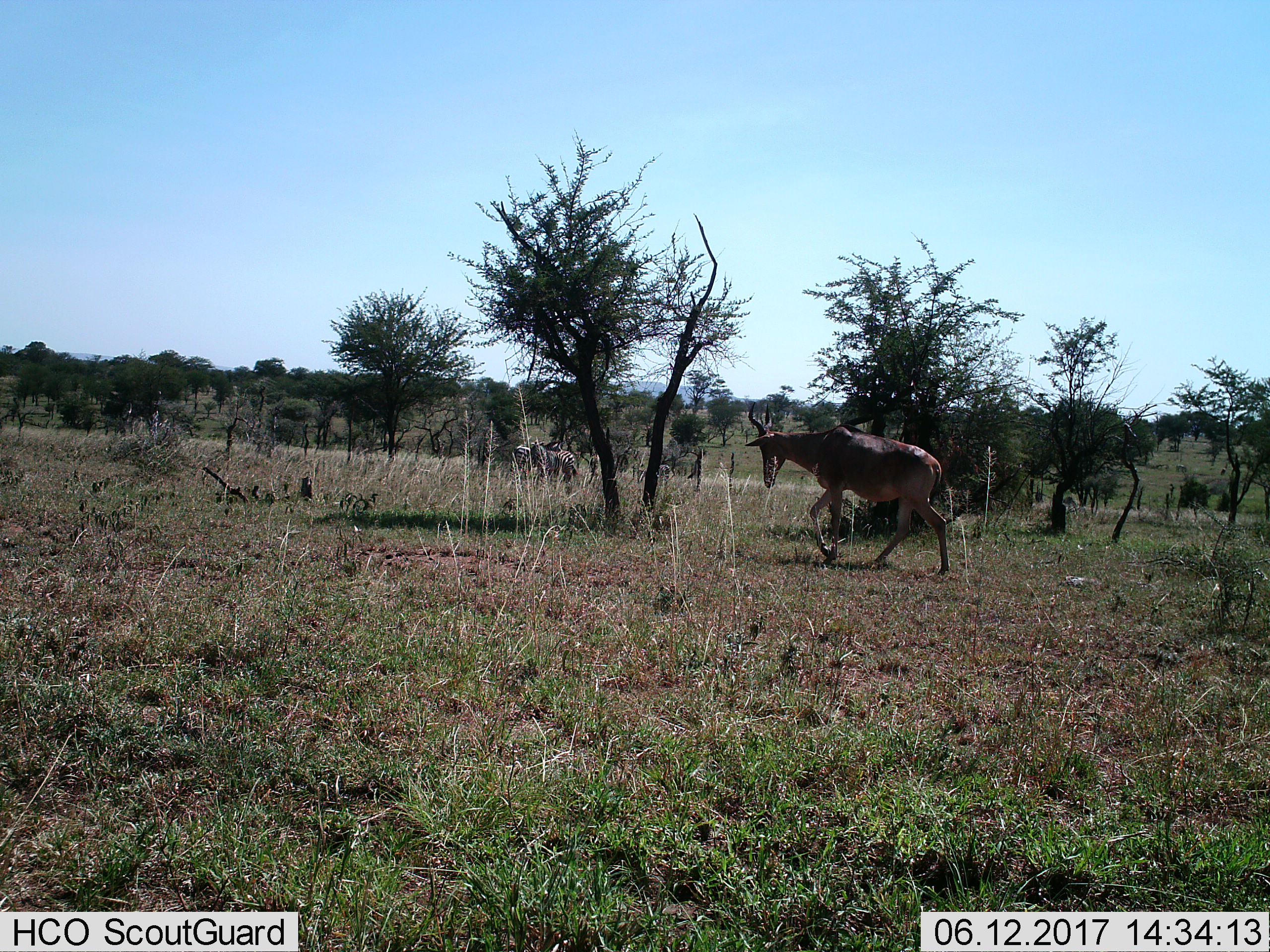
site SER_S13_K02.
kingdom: Animalia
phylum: Chordata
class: Mammalia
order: Artiodactyla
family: Bovidae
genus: Alcelaphus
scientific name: Alcelaphus buselaphus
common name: hartebeest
Hartebeest (Alcelaphus buselaphus), count 1. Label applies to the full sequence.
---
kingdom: Animalia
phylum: Chordata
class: Mammalia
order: Perissodactyla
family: Equidae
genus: Equus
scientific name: Equus quagga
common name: plains zebra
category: zebraplains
Zebraplains (plains zebra) (Equus quagga), count 4. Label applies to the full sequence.